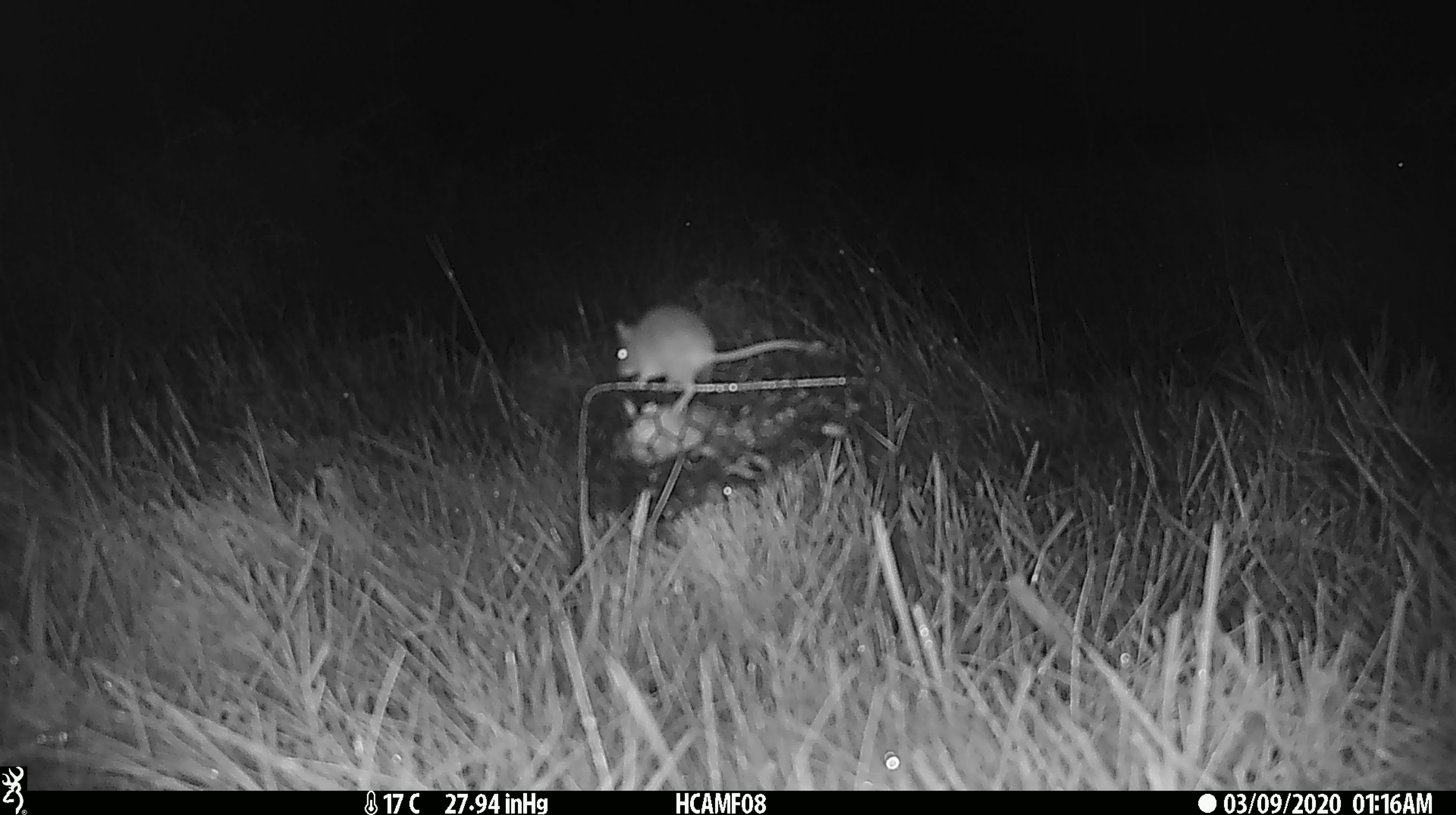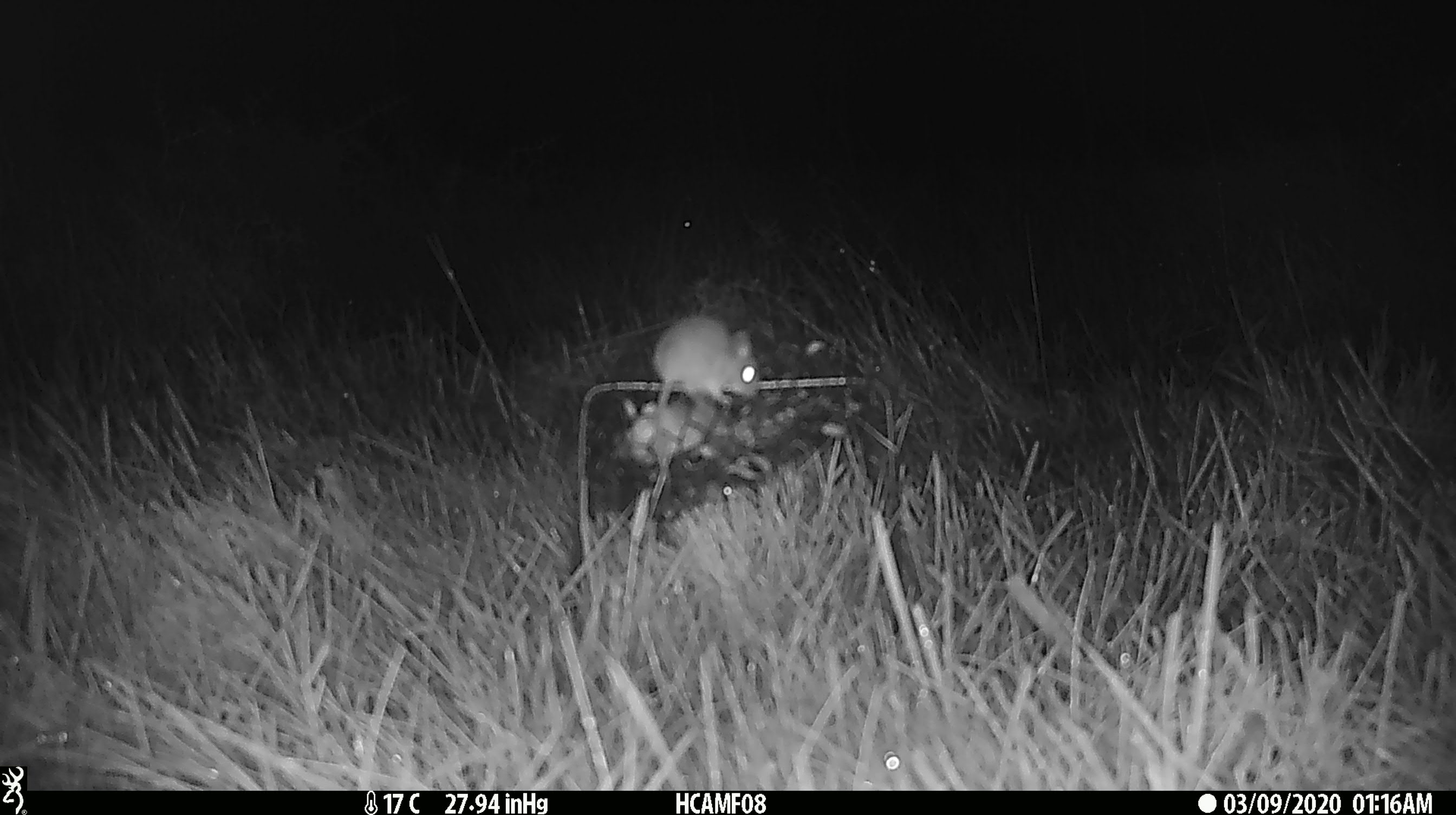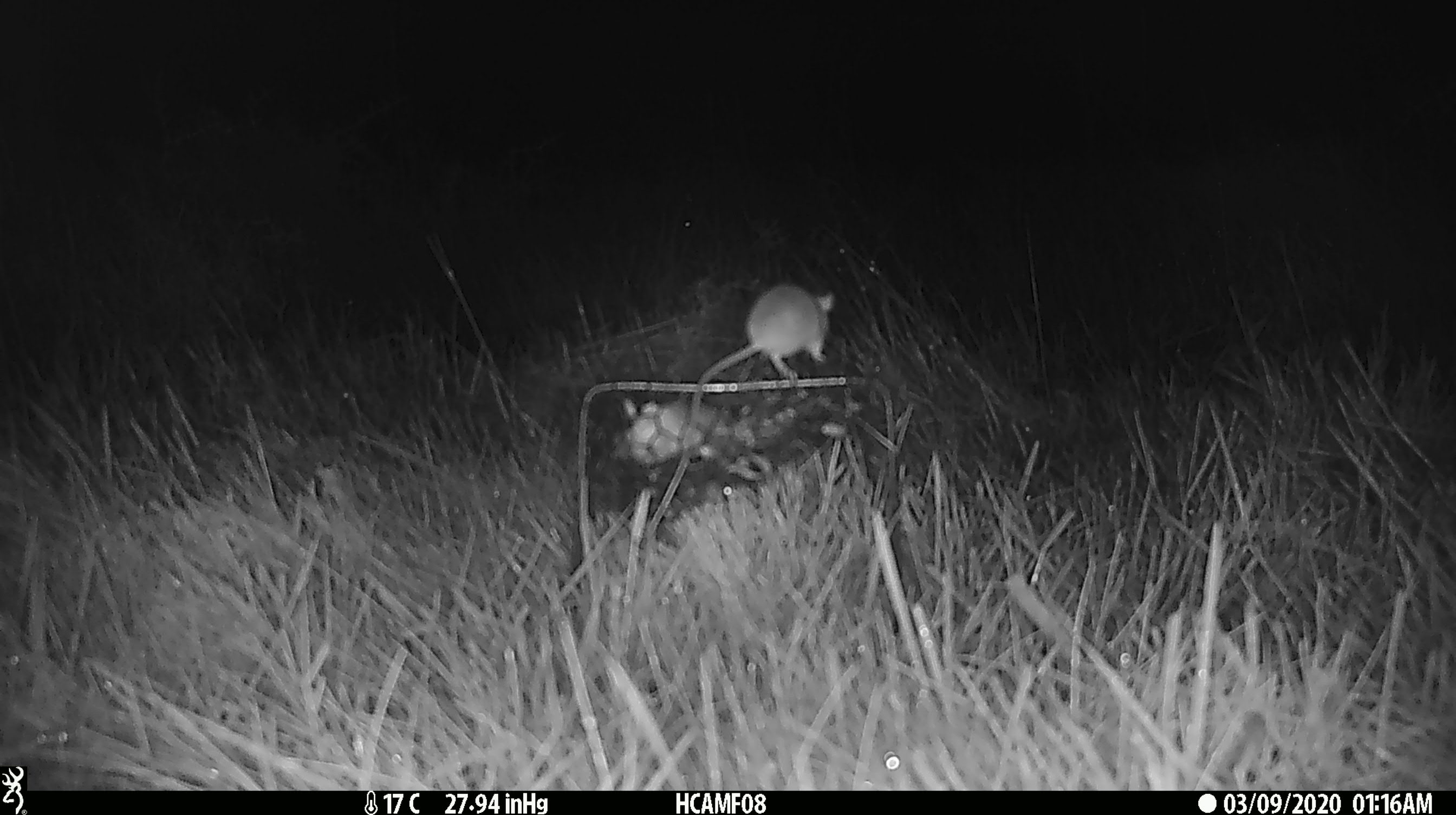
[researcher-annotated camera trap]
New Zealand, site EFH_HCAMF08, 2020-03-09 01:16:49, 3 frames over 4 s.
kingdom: Animalia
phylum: Chordata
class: Mammalia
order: Rodentia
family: Muridae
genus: Mus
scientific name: Mus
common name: mouse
Mouse (Mus).